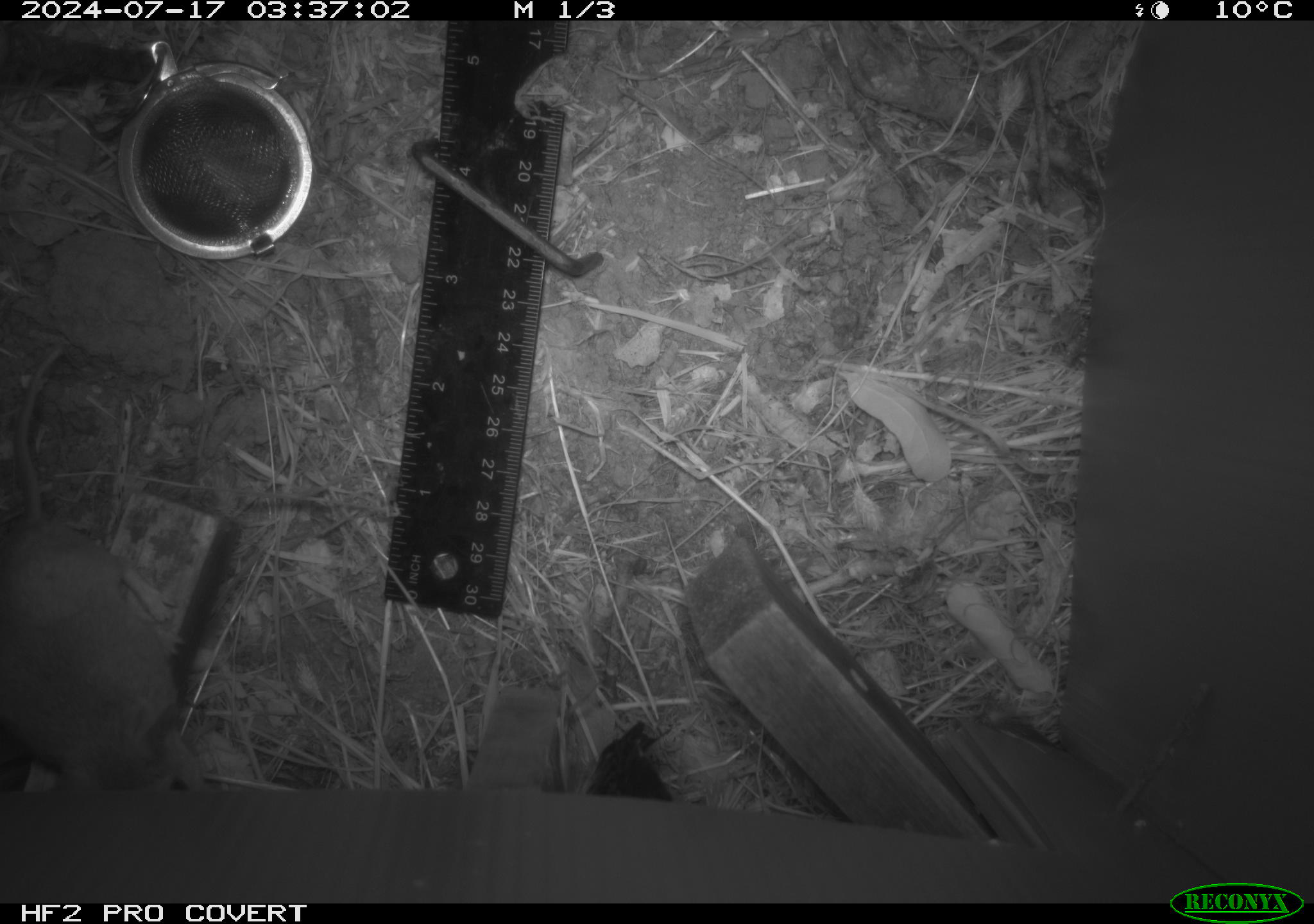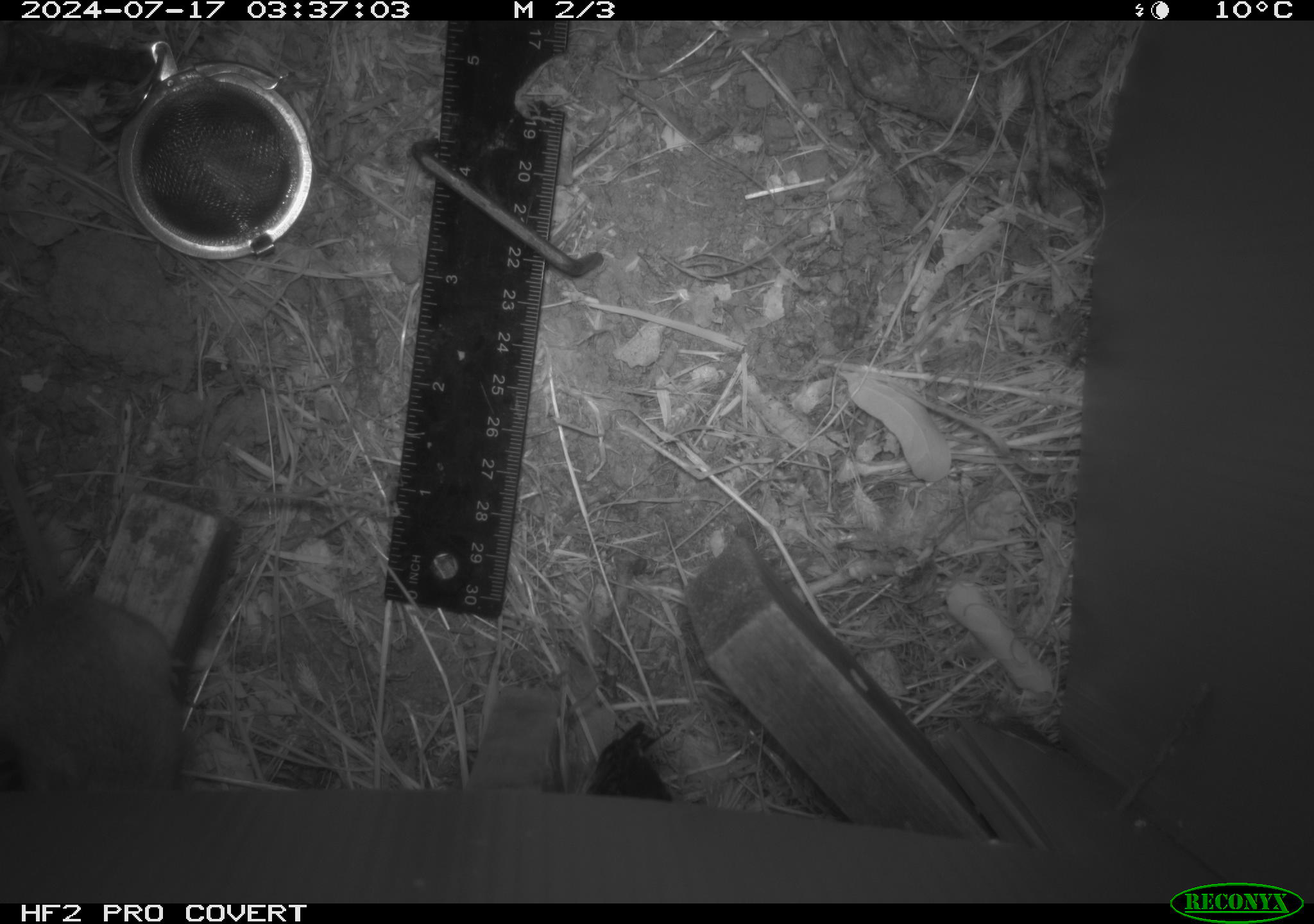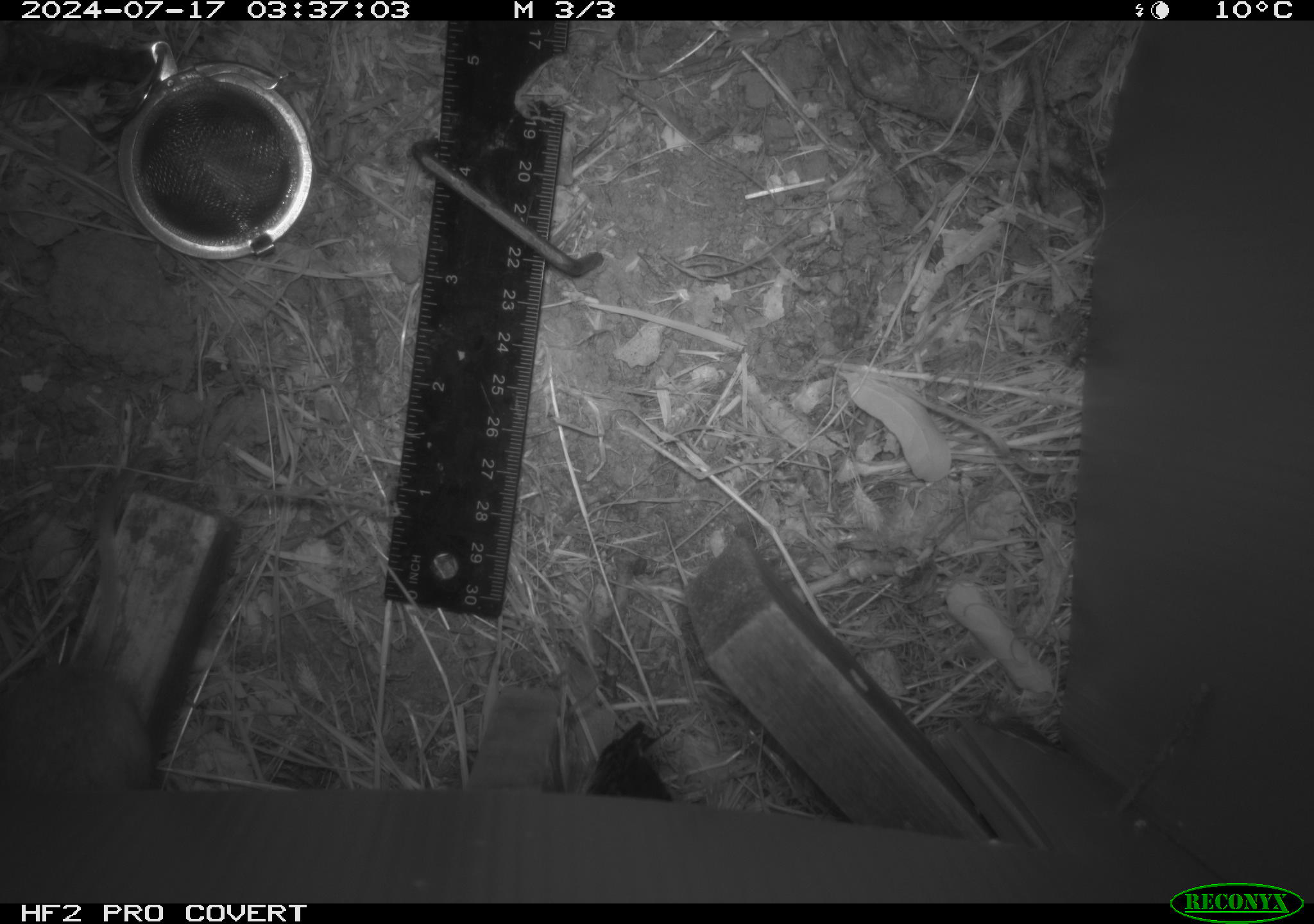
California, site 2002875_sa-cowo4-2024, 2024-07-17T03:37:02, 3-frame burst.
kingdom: Animalia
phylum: Chordata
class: Mammalia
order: Rodentia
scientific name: Rodentia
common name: rodent